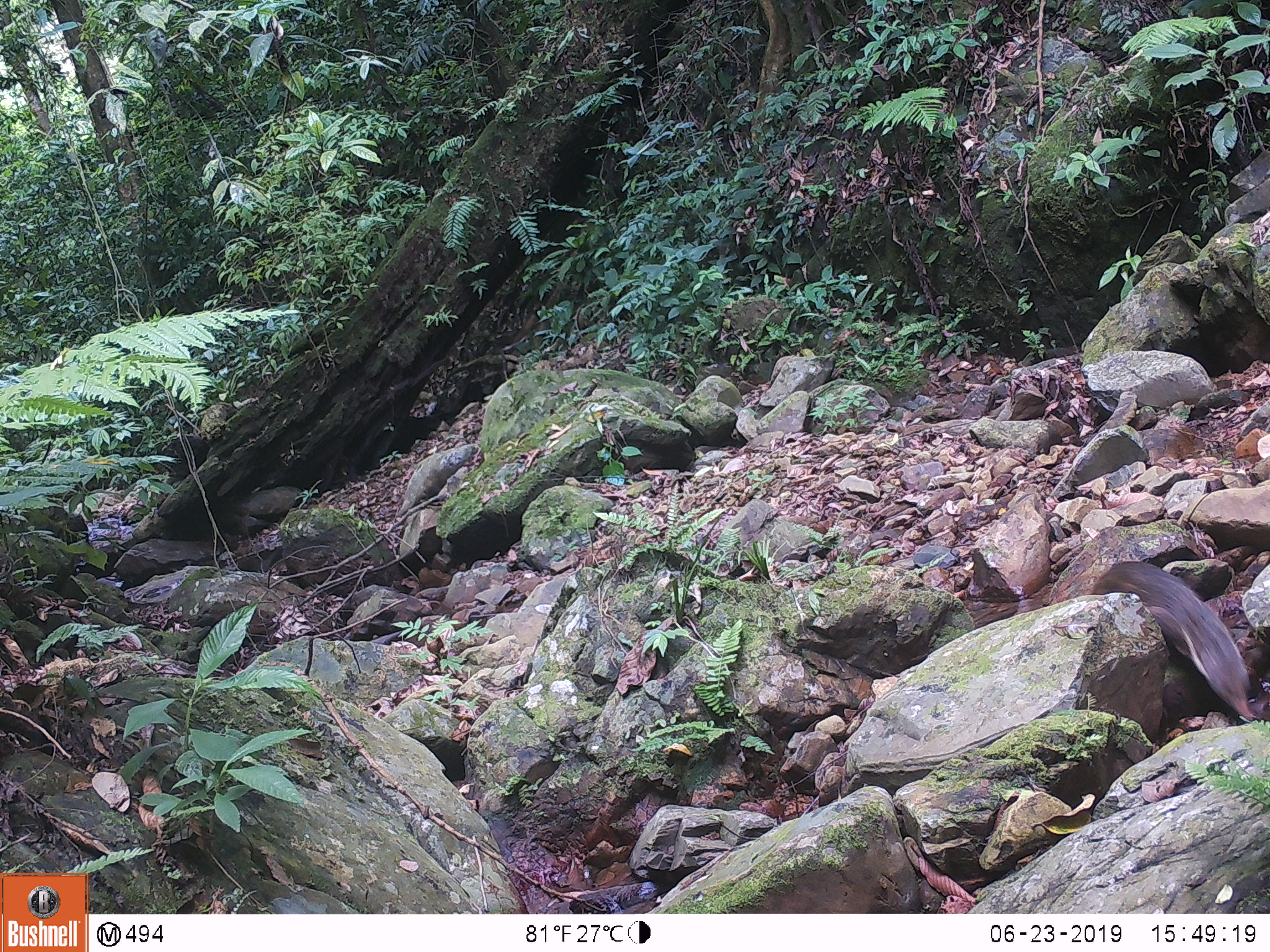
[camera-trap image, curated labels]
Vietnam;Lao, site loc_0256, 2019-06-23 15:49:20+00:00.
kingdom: Animalia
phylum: Chordata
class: Mammalia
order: Carnivora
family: Herpestidae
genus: Urva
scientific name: Urva urva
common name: crab-eating mongoose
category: crab eating mongoose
Crab eating mongoose (crab-eating mongoose) (Urva urva). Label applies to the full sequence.